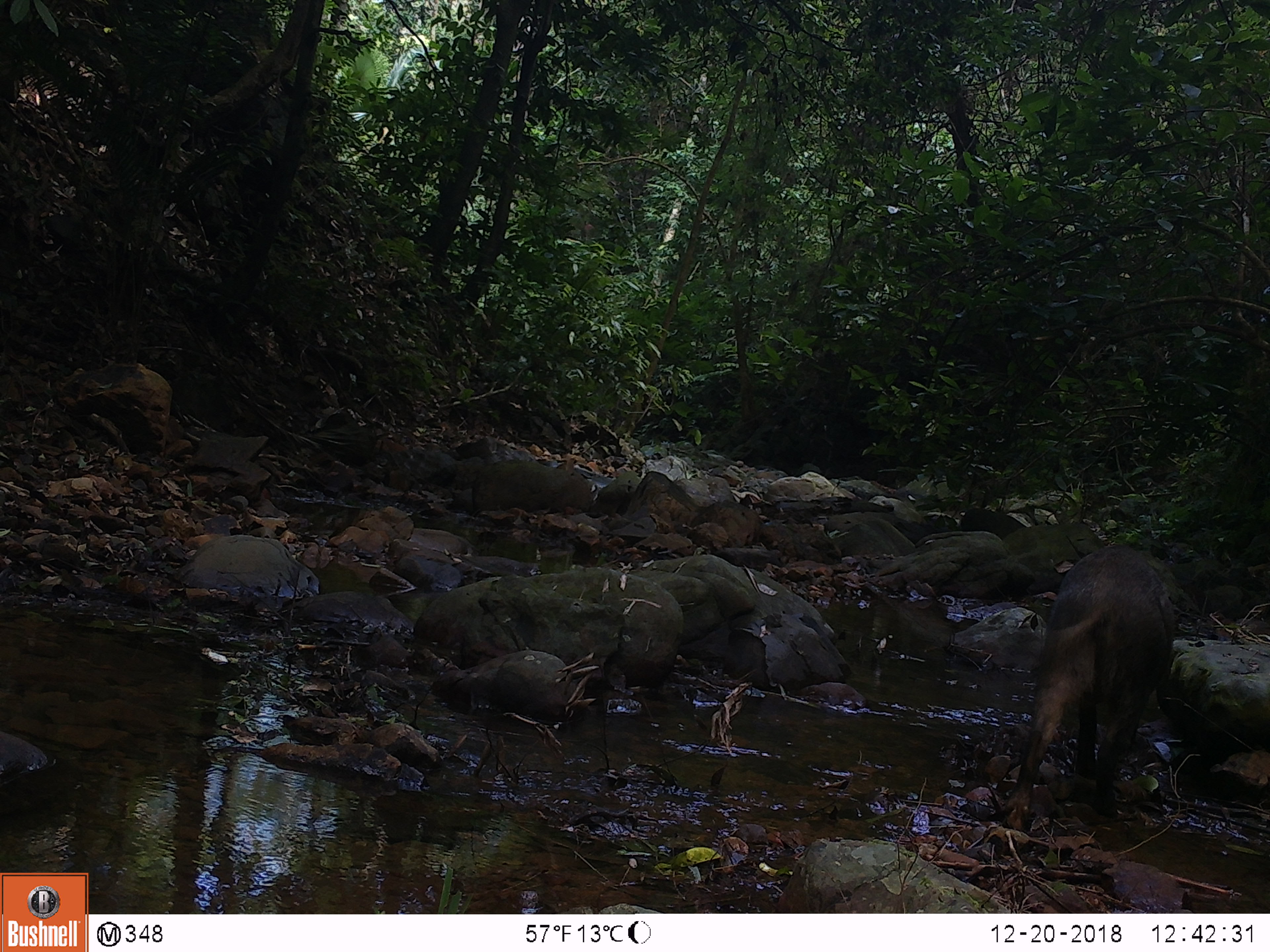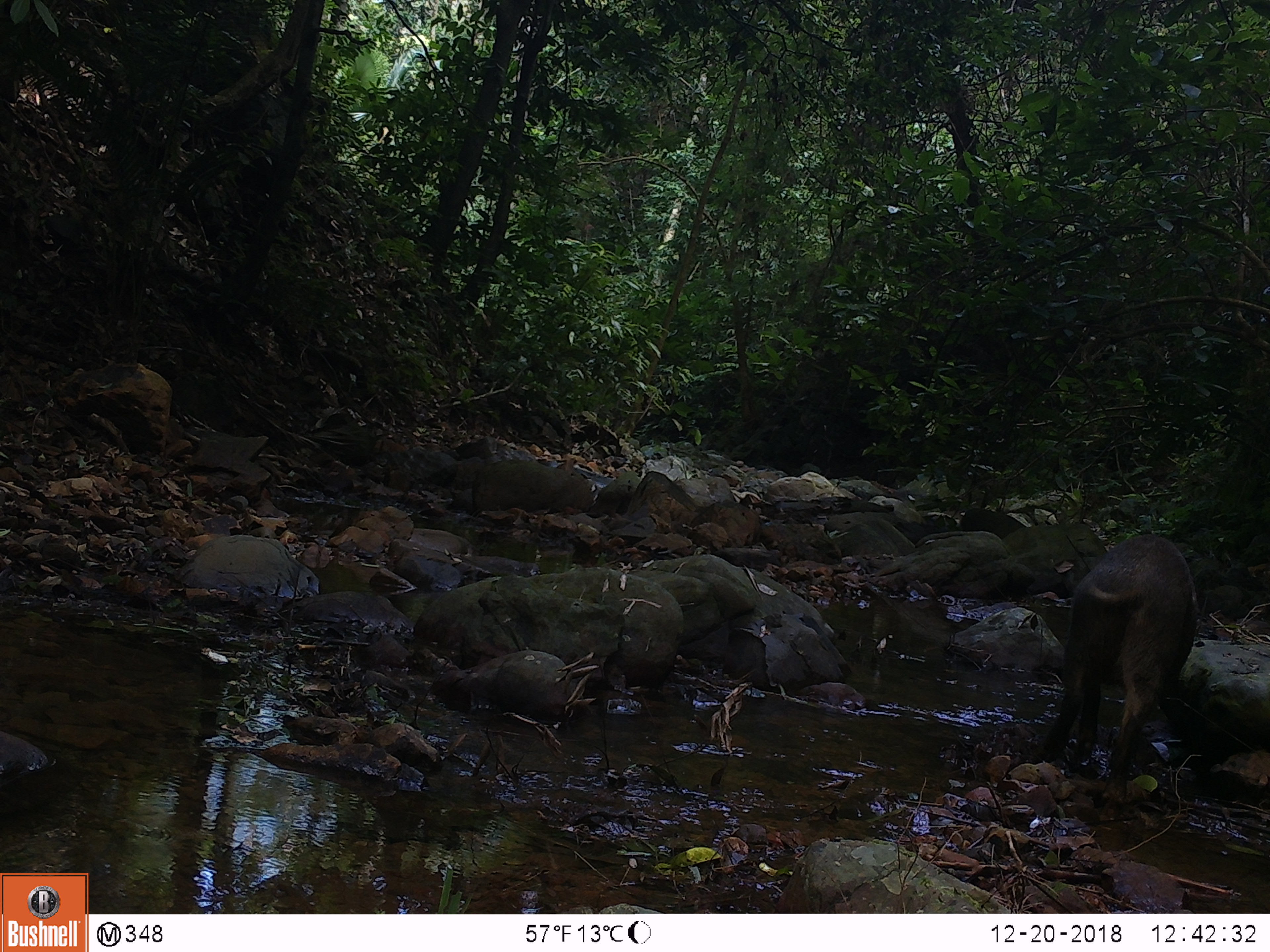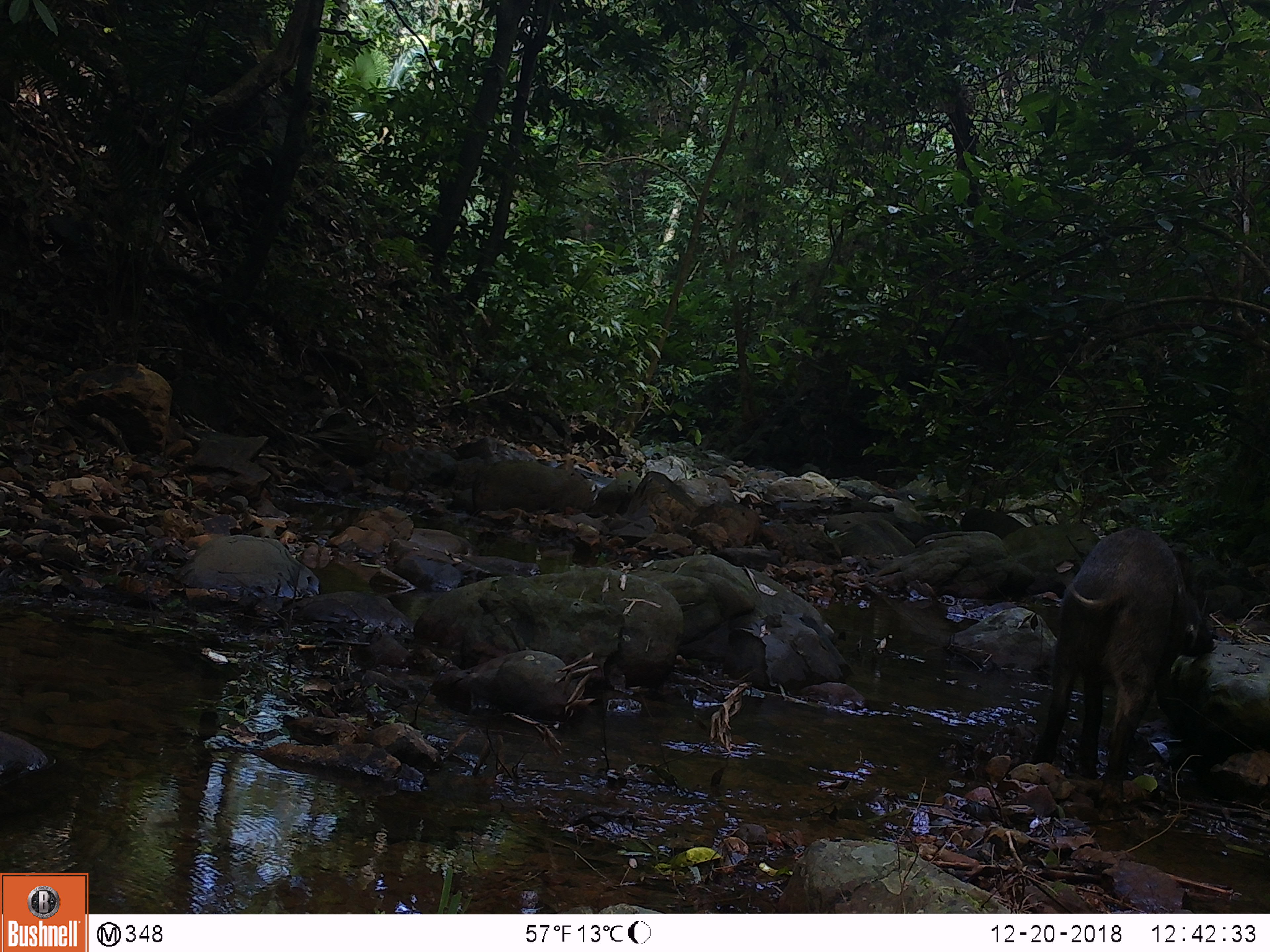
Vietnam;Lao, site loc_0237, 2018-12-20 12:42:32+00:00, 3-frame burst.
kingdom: Animalia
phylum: Chordata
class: Mammalia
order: Artiodactyla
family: Suidae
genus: Sus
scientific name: Sus scrofa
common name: eurasian wild pig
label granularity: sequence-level